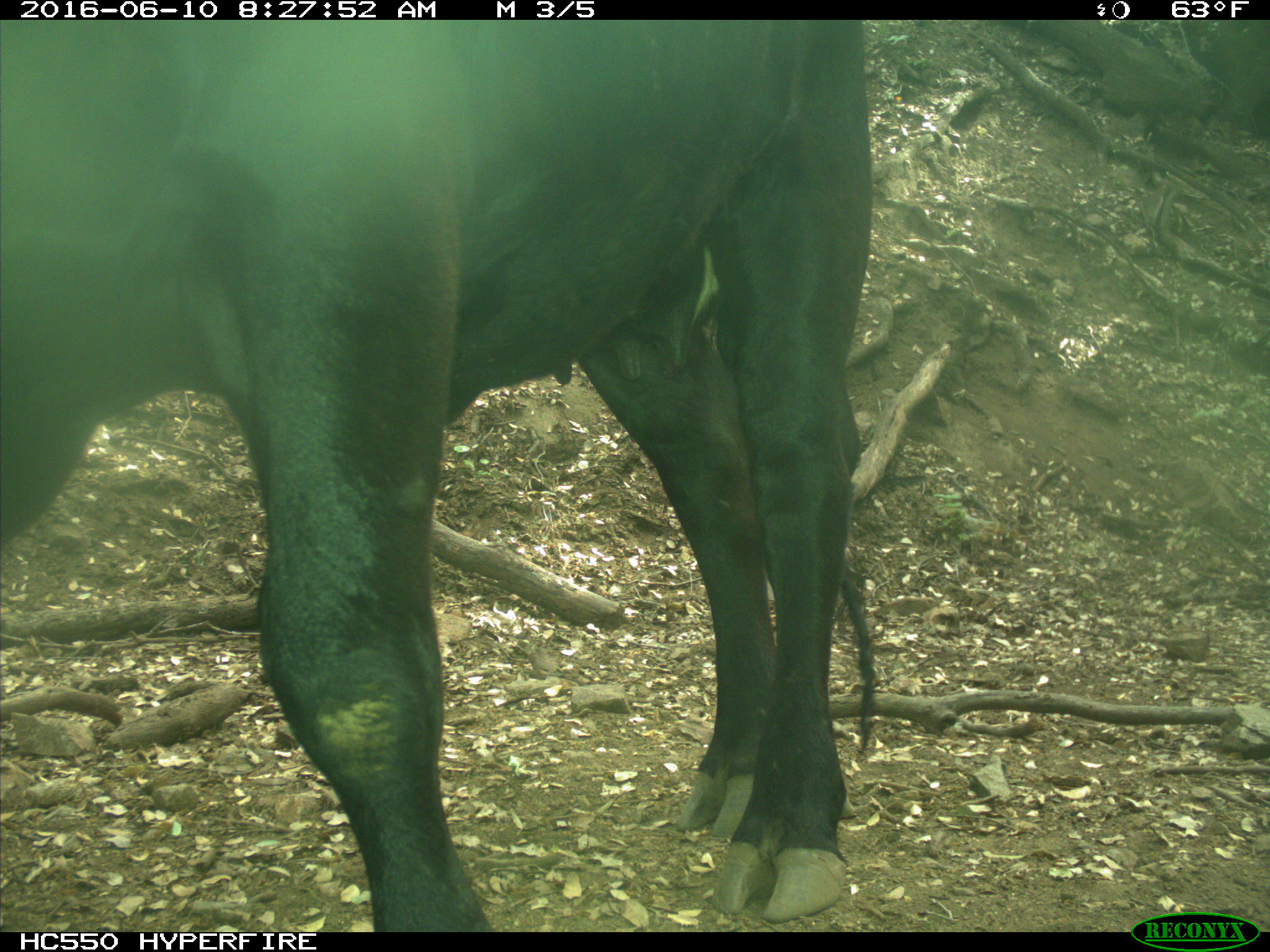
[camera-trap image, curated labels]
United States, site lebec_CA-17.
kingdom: Animalia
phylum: Chordata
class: Mammalia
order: Artiodactyla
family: Bovidae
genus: Bos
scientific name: Bos taurus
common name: domestic cow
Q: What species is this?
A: Bos taurus (domestic cow).